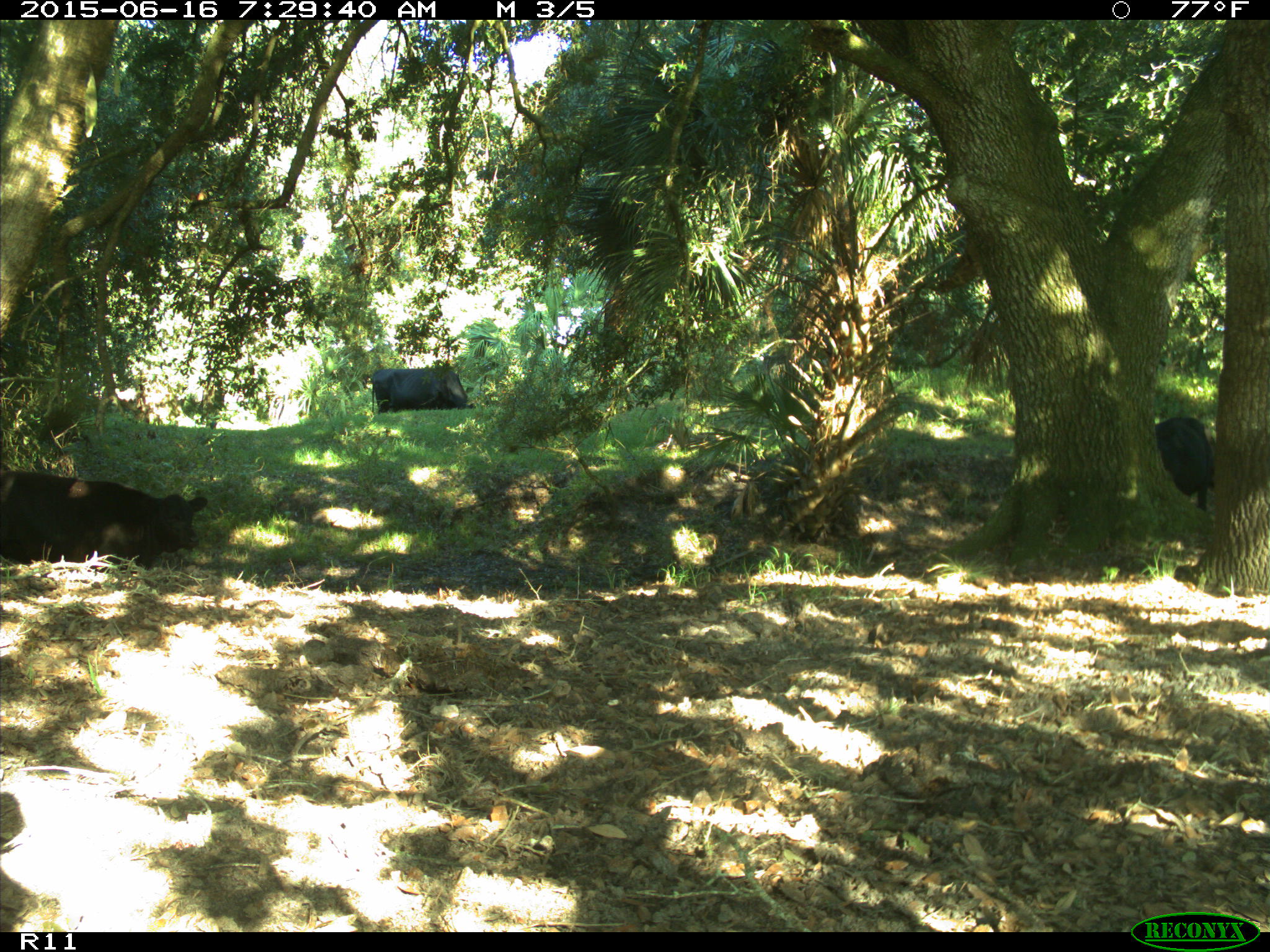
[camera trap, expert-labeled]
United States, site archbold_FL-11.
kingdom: Animalia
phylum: Chordata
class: Mammalia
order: Artiodactyla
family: Bovidae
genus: Bos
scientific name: Bos taurus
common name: domestic cow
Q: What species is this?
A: Bos taurus (domestic cow).